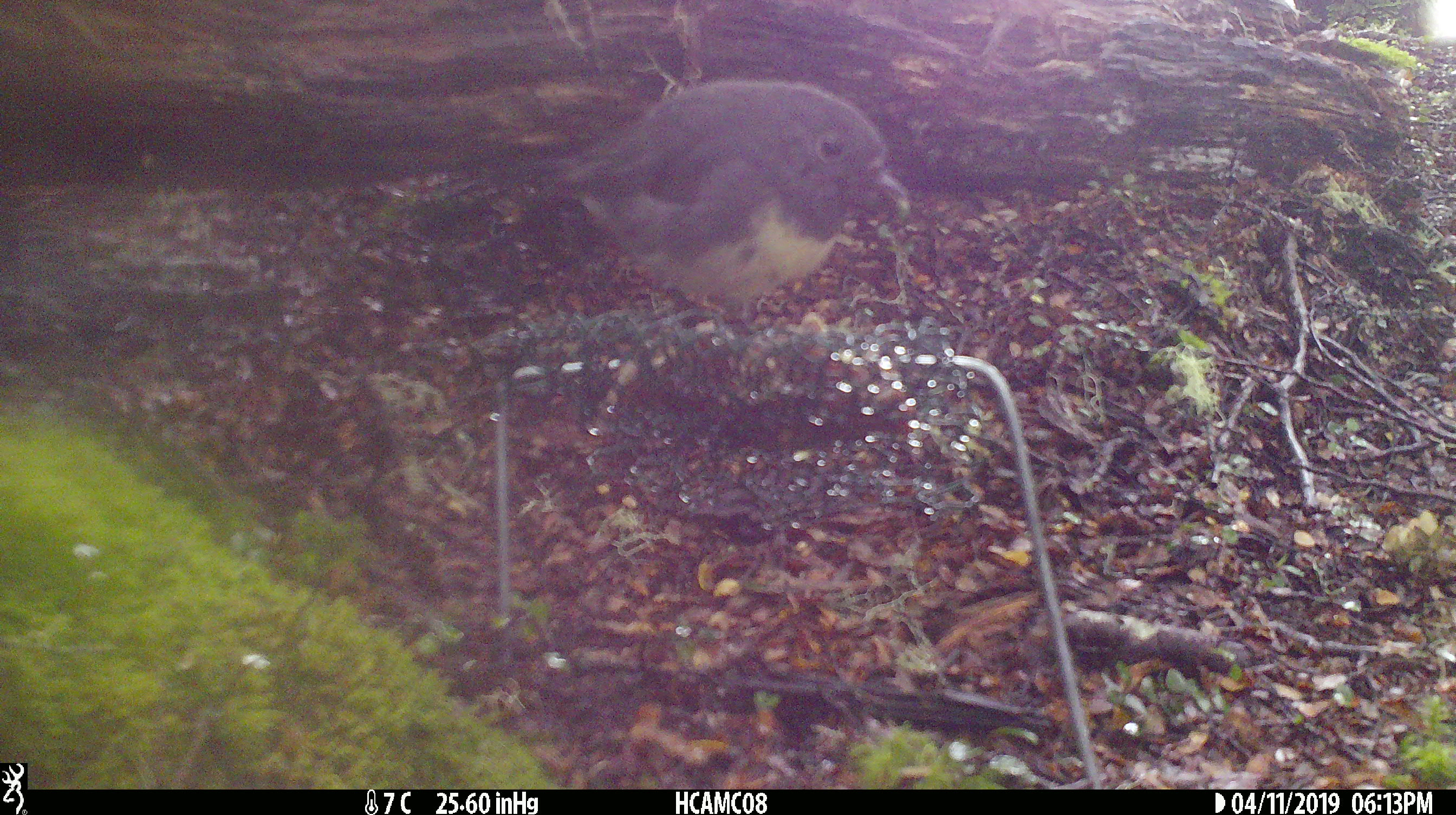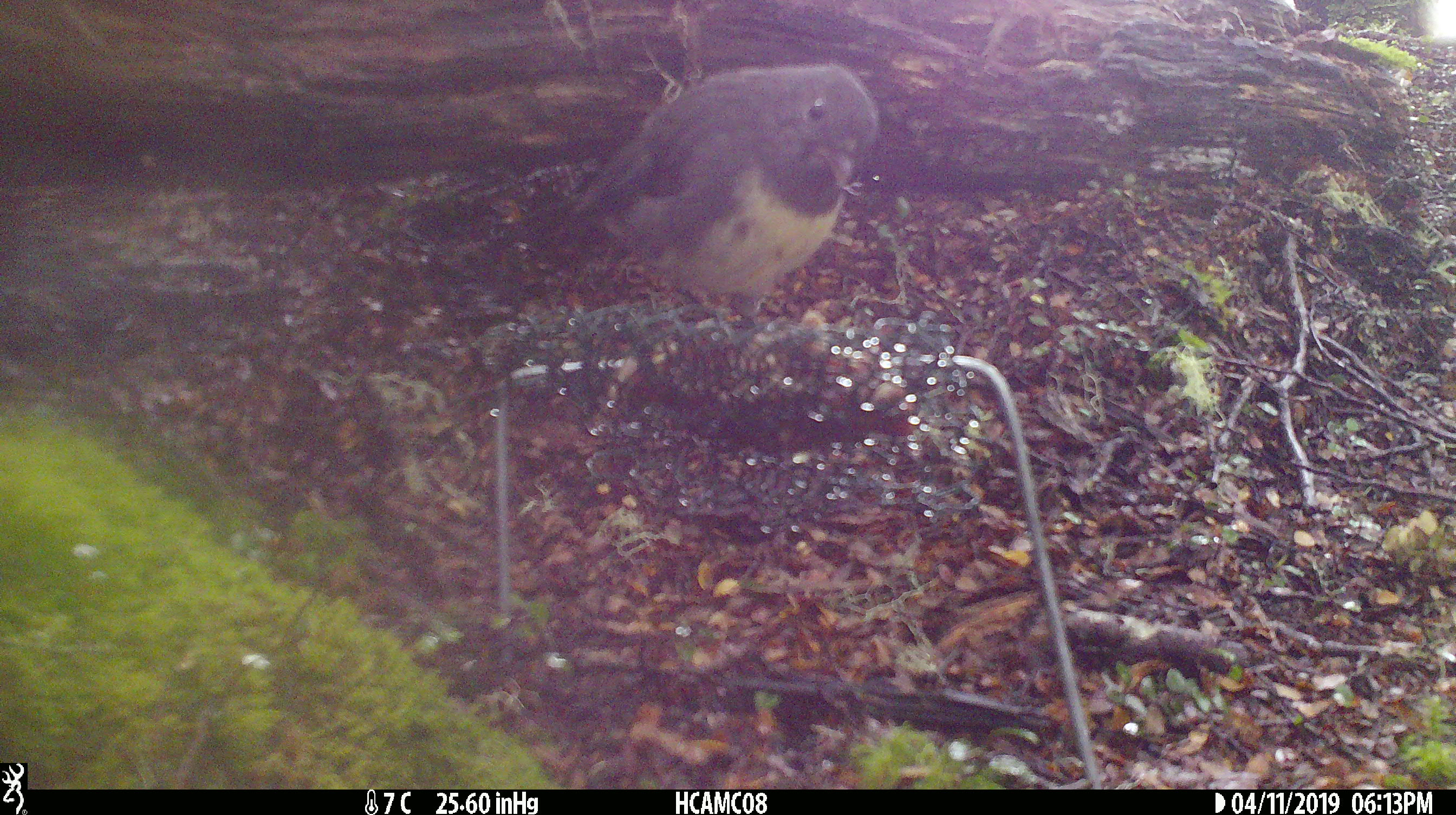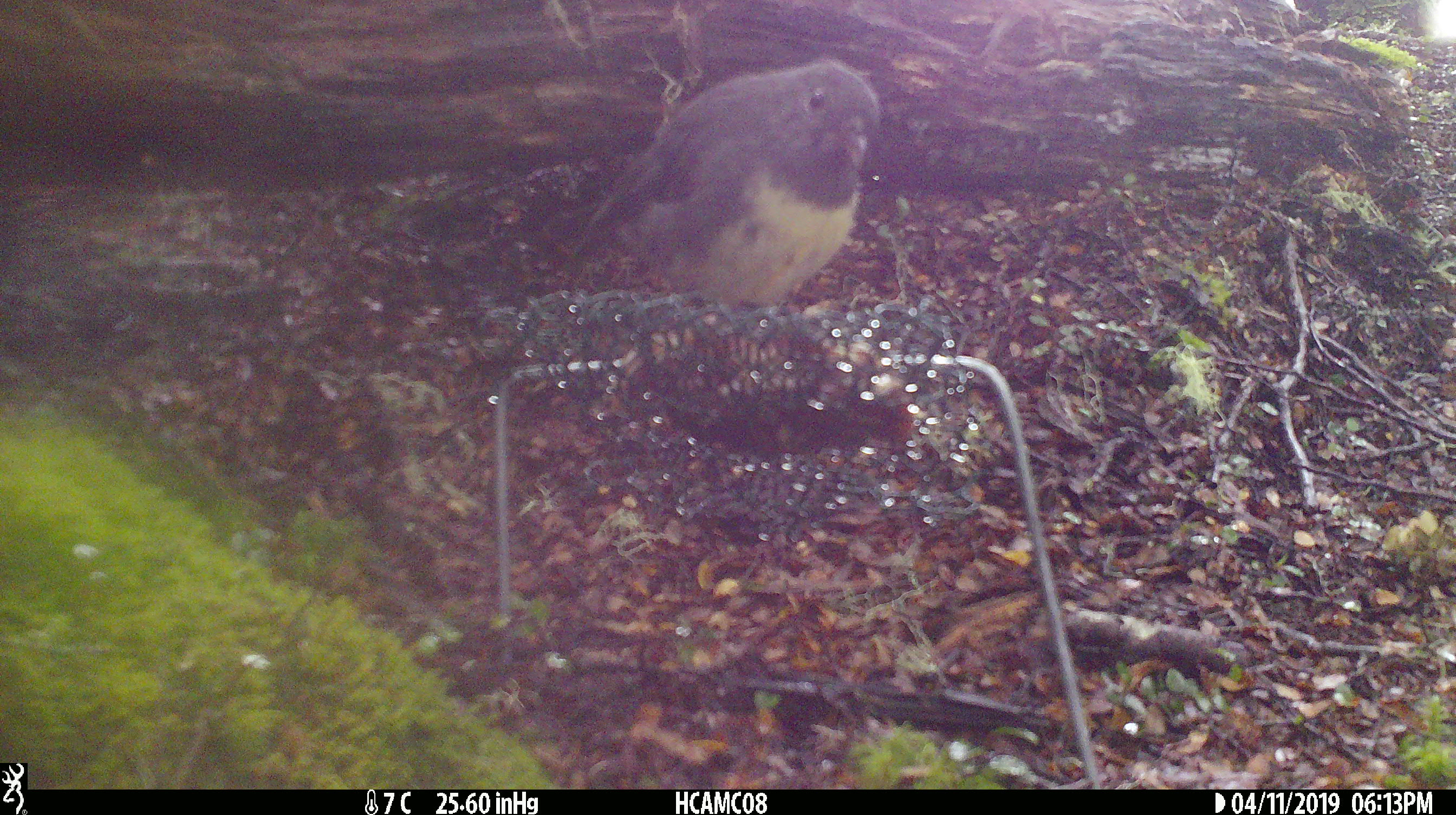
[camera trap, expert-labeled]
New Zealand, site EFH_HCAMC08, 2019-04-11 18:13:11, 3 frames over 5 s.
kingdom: Animalia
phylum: Chordata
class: Aves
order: Passeriformes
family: Petroicidae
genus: Petroica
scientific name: Petroica australis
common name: new zealand robin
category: robin